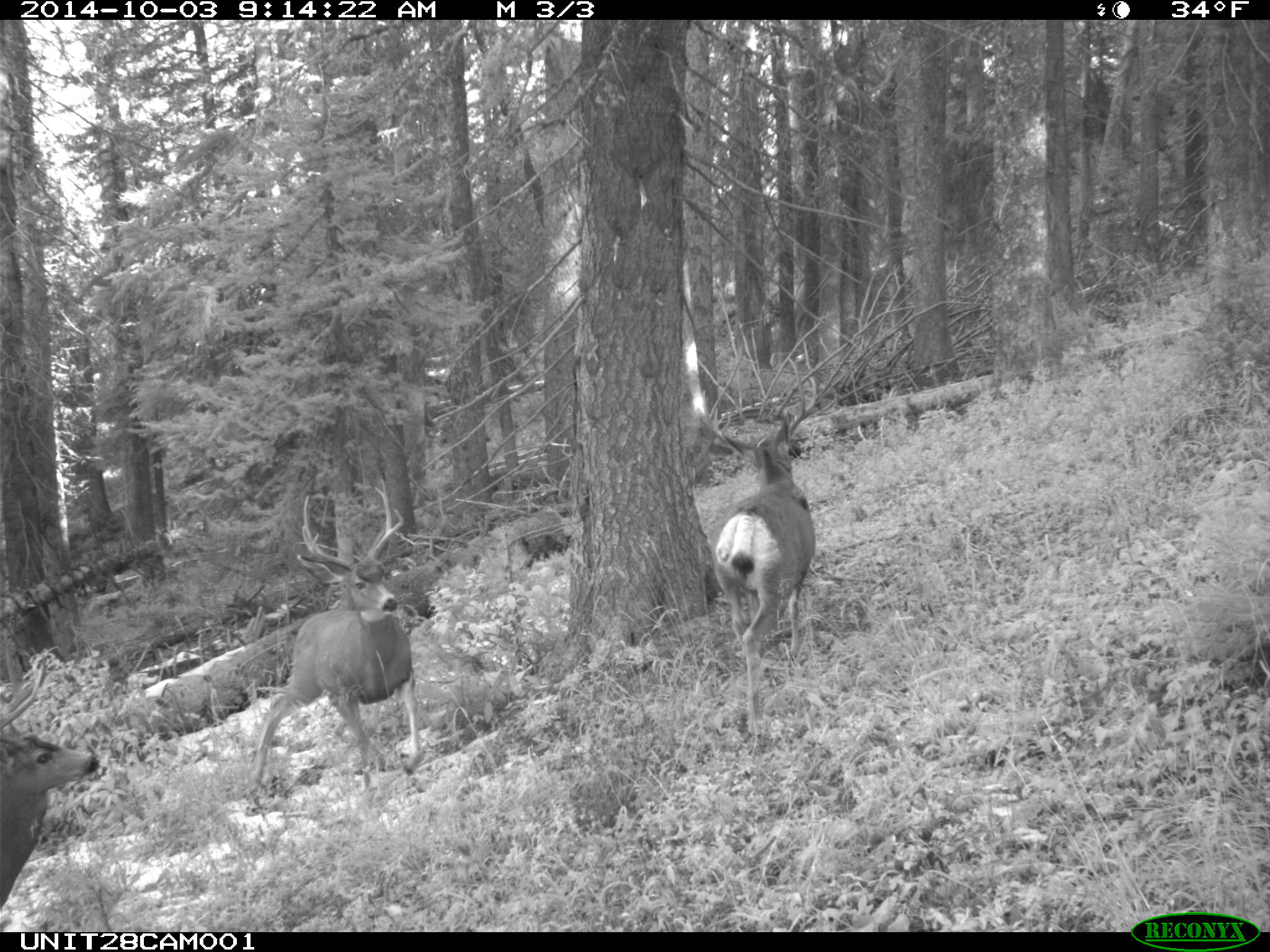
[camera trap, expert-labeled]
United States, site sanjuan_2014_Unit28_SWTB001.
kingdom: Animalia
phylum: Chordata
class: Mammalia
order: Artiodactyla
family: Cervidae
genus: Odocoileus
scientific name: Odocoileus hemionus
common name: mule deer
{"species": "Odocoileus hemionus (mule deer)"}